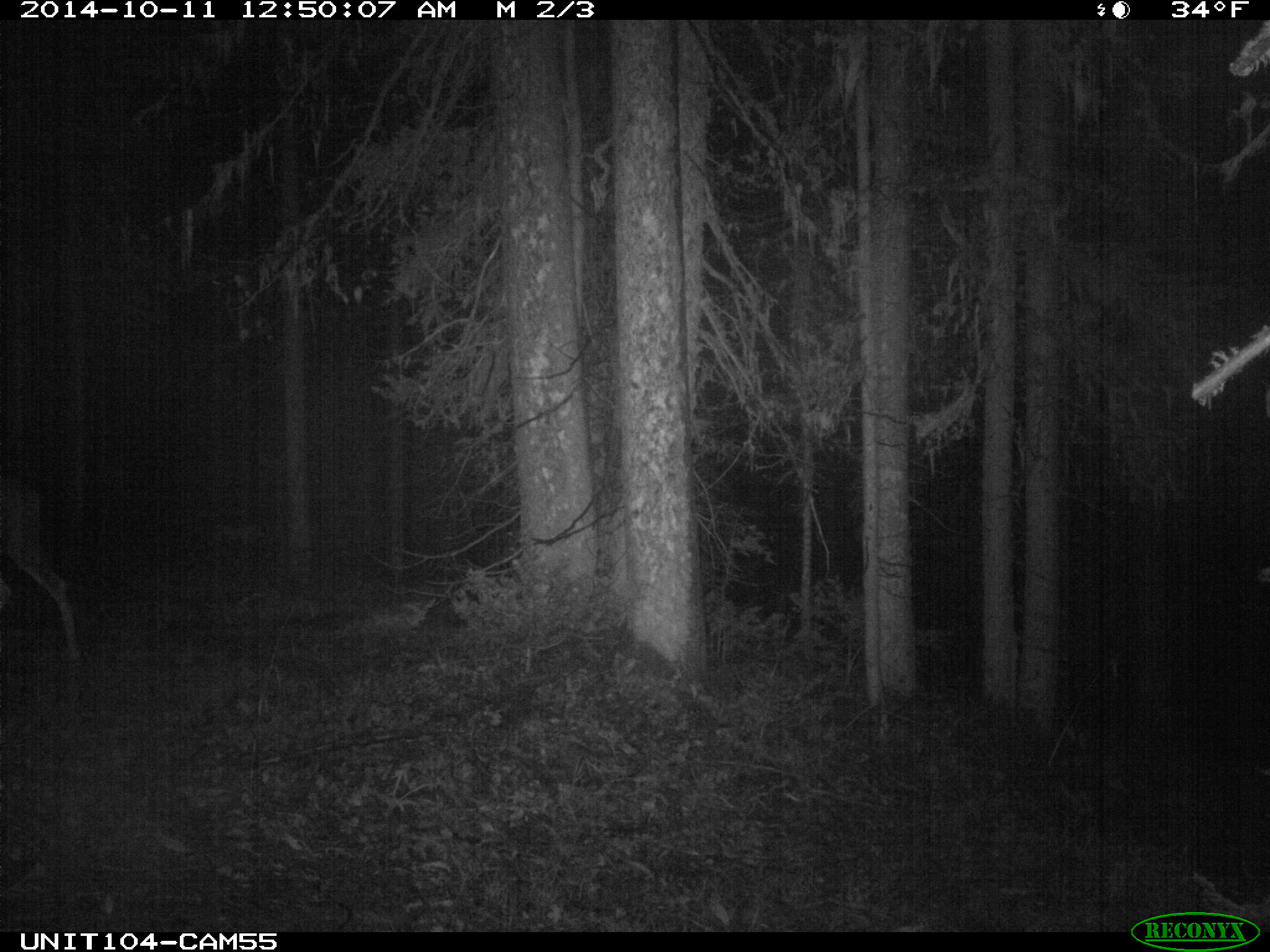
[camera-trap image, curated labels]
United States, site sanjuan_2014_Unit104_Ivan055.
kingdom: Animalia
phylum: Chordata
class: Mammalia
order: Artiodactyla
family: Cervidae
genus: Odocoileus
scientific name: Odocoileus hemionus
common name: mule deer